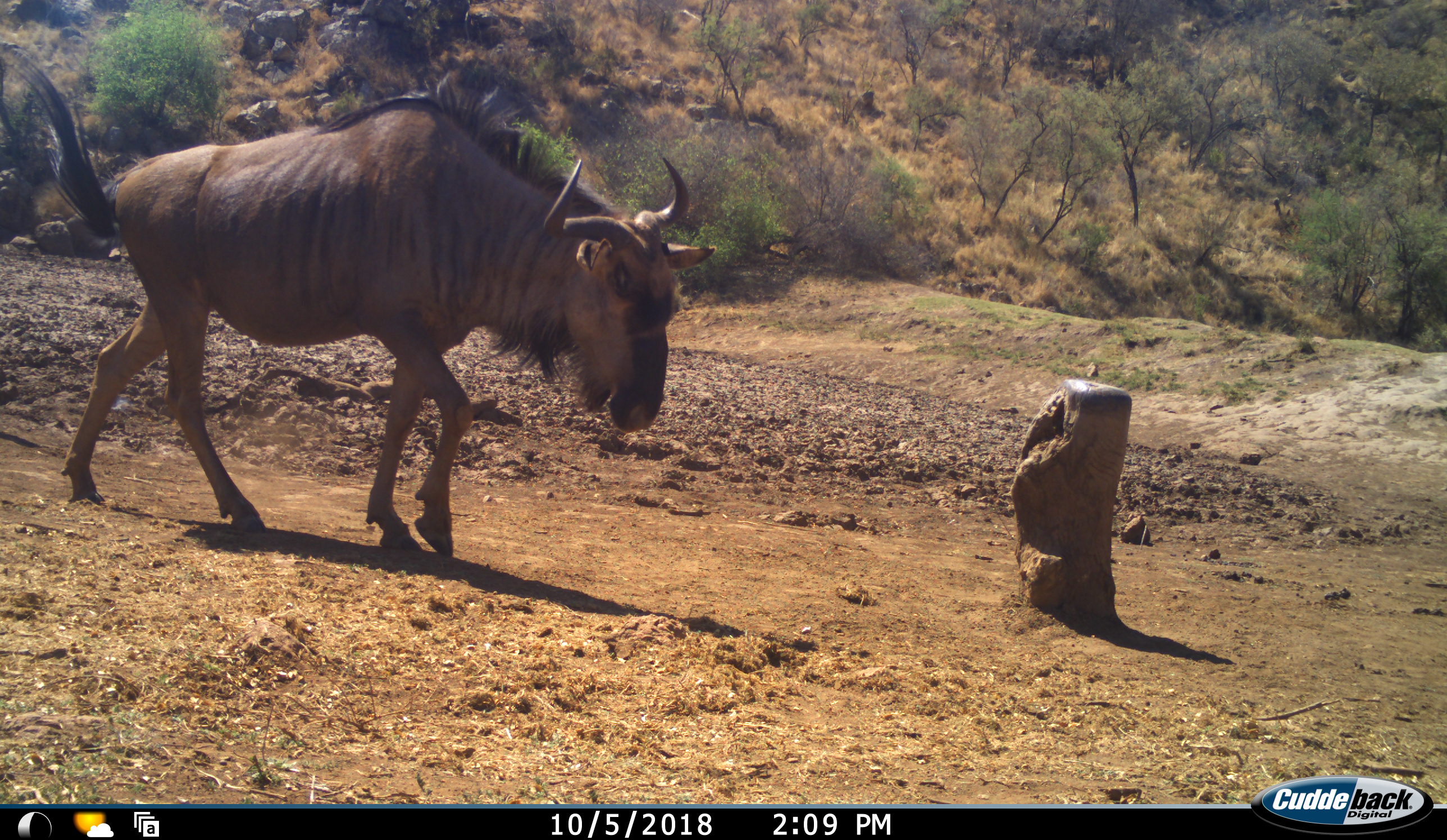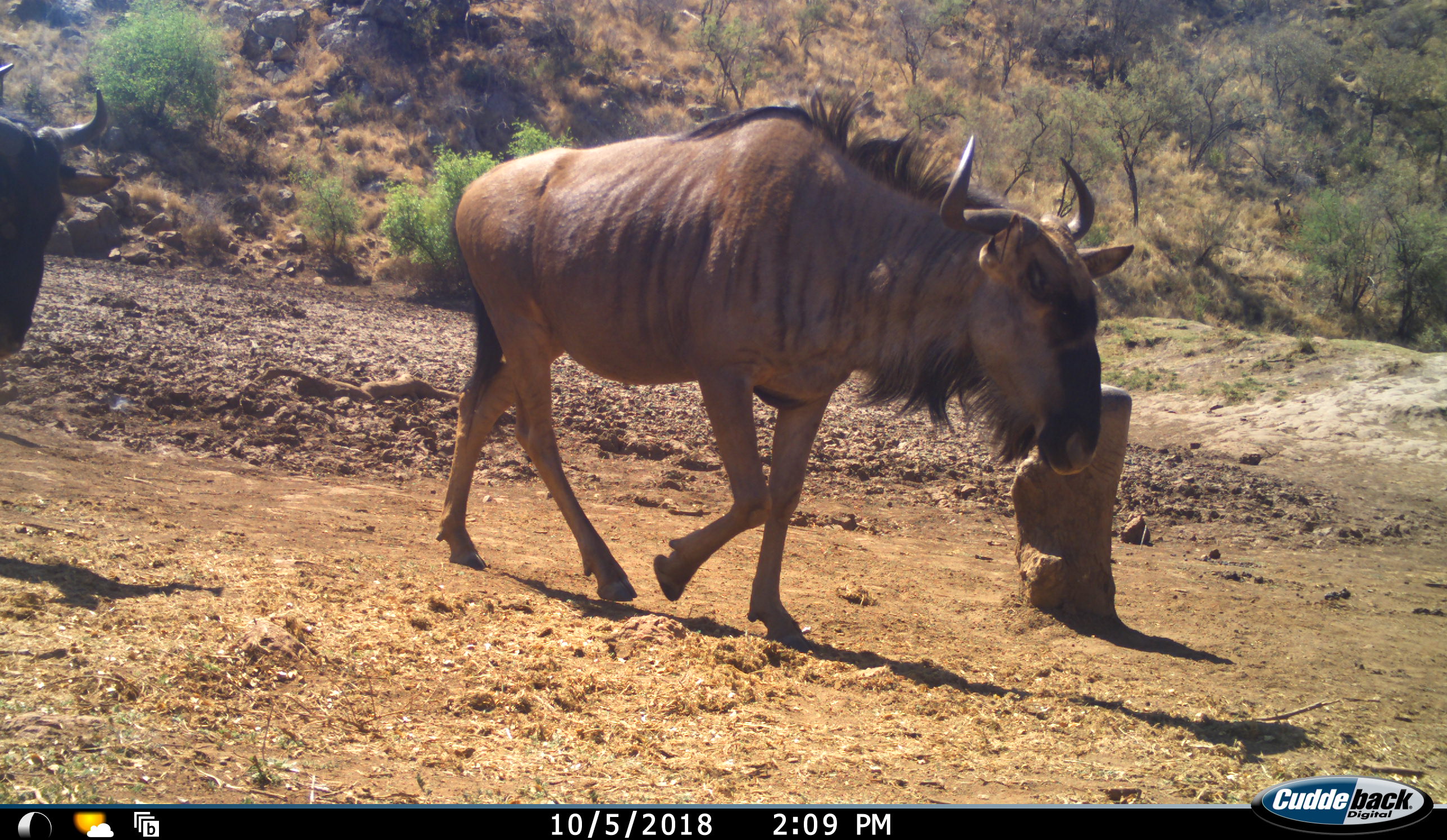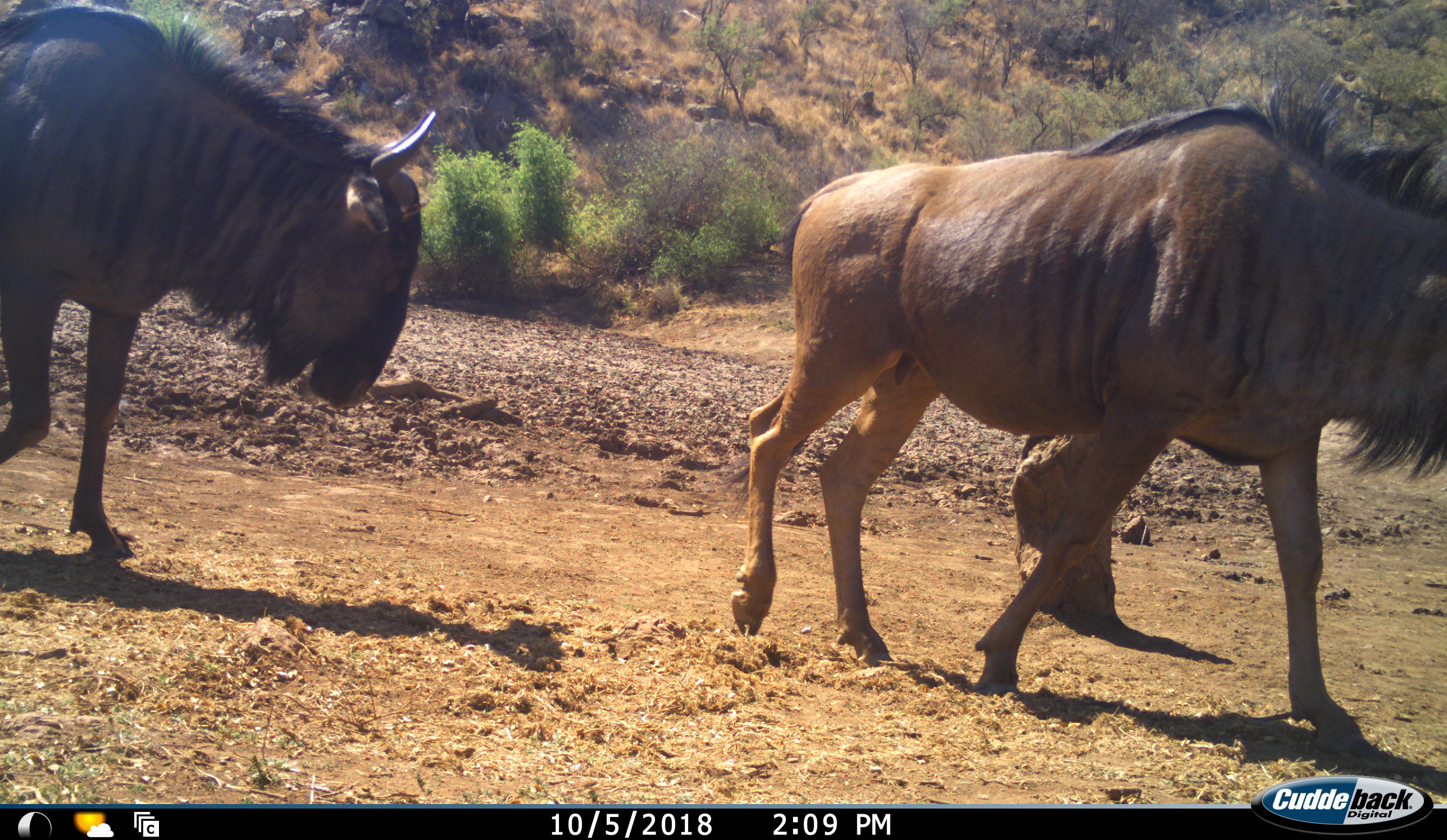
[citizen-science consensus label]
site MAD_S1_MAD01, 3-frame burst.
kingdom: Animalia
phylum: Chordata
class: Mammalia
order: Artiodactyla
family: Bovidae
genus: Connochaetes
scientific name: Connochaetes taurinus taurinus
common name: blue wildebeest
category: wildebeestblue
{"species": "wildebeestblue (blue wildebeest) (Connochaetes taurinus taurinus)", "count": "2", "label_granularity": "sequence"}